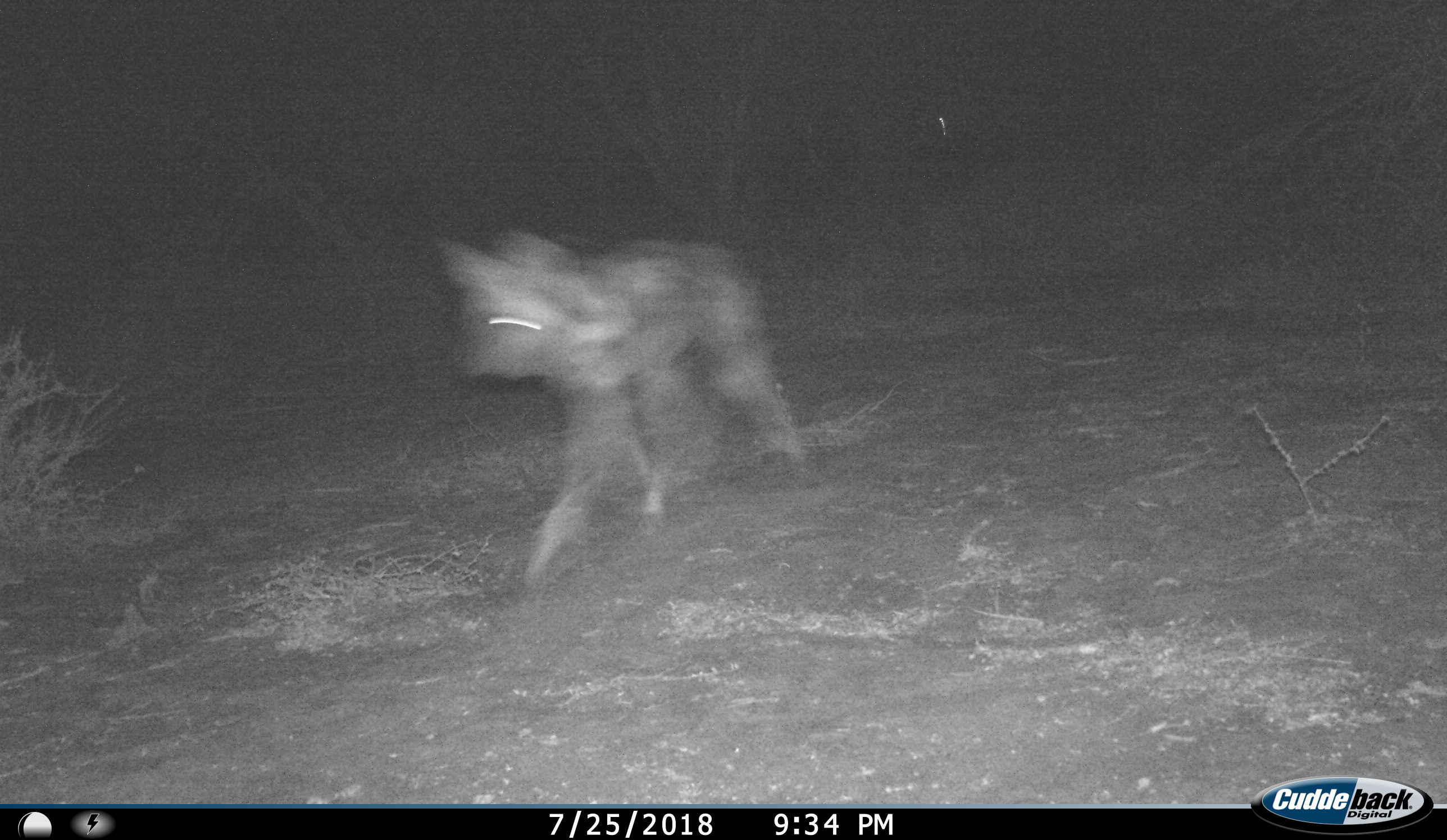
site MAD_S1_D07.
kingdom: Animalia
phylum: Chordata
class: Mammalia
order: Carnivora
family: Canidae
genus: Lycaon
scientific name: Lycaon pictus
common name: african wild dog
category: wilddog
Wilddog (african wild dog) (Lycaon pictus), count 1. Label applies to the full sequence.